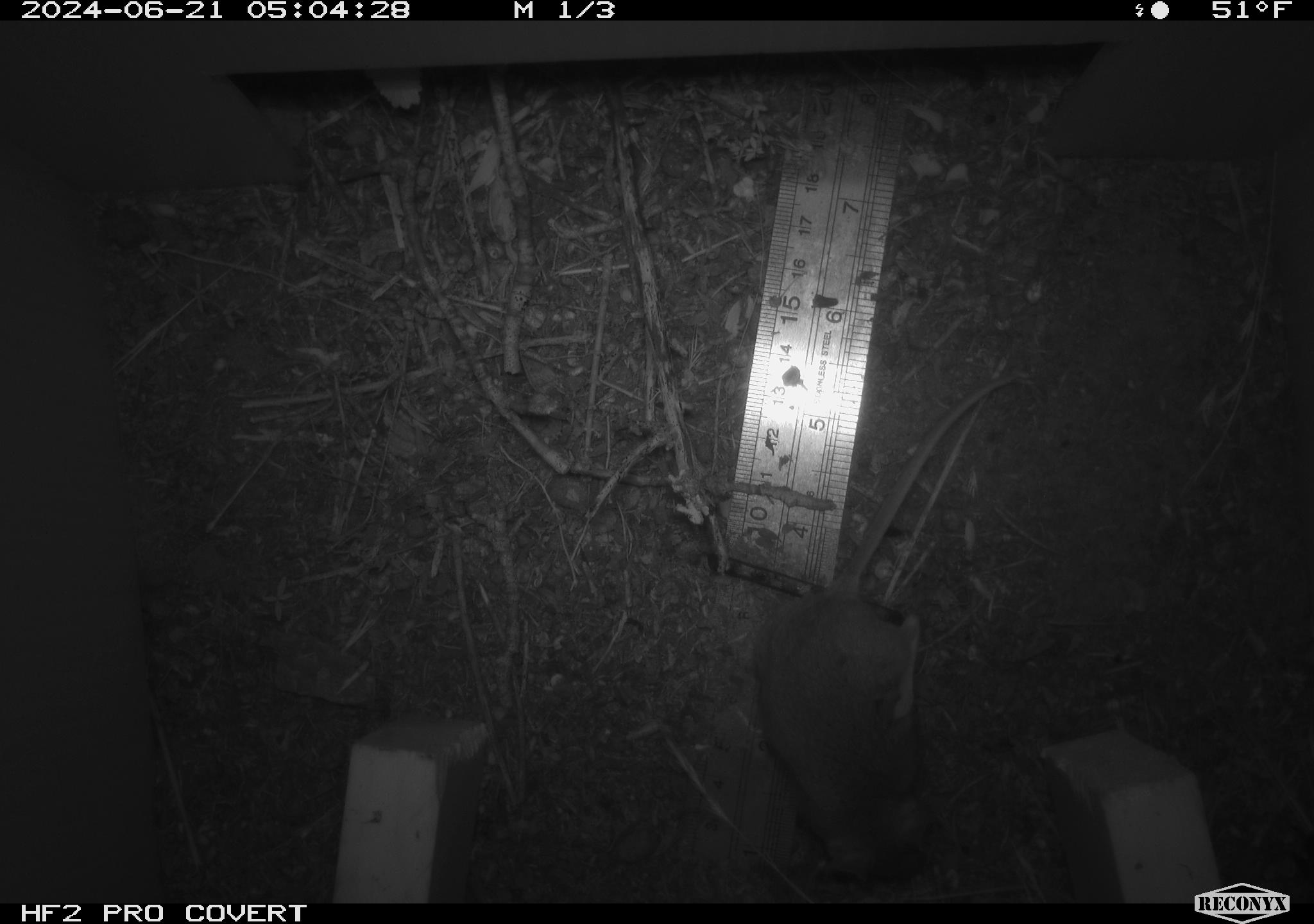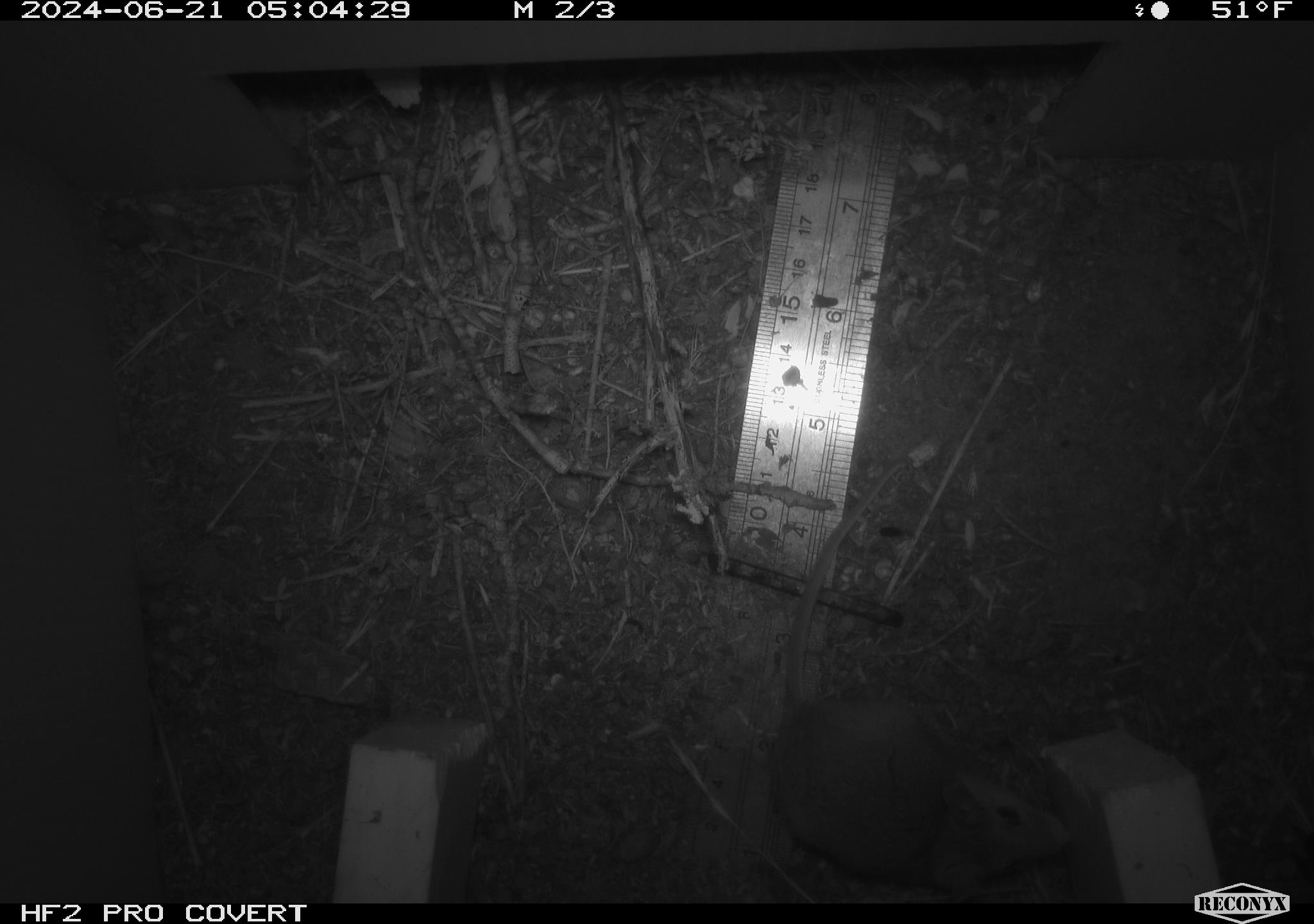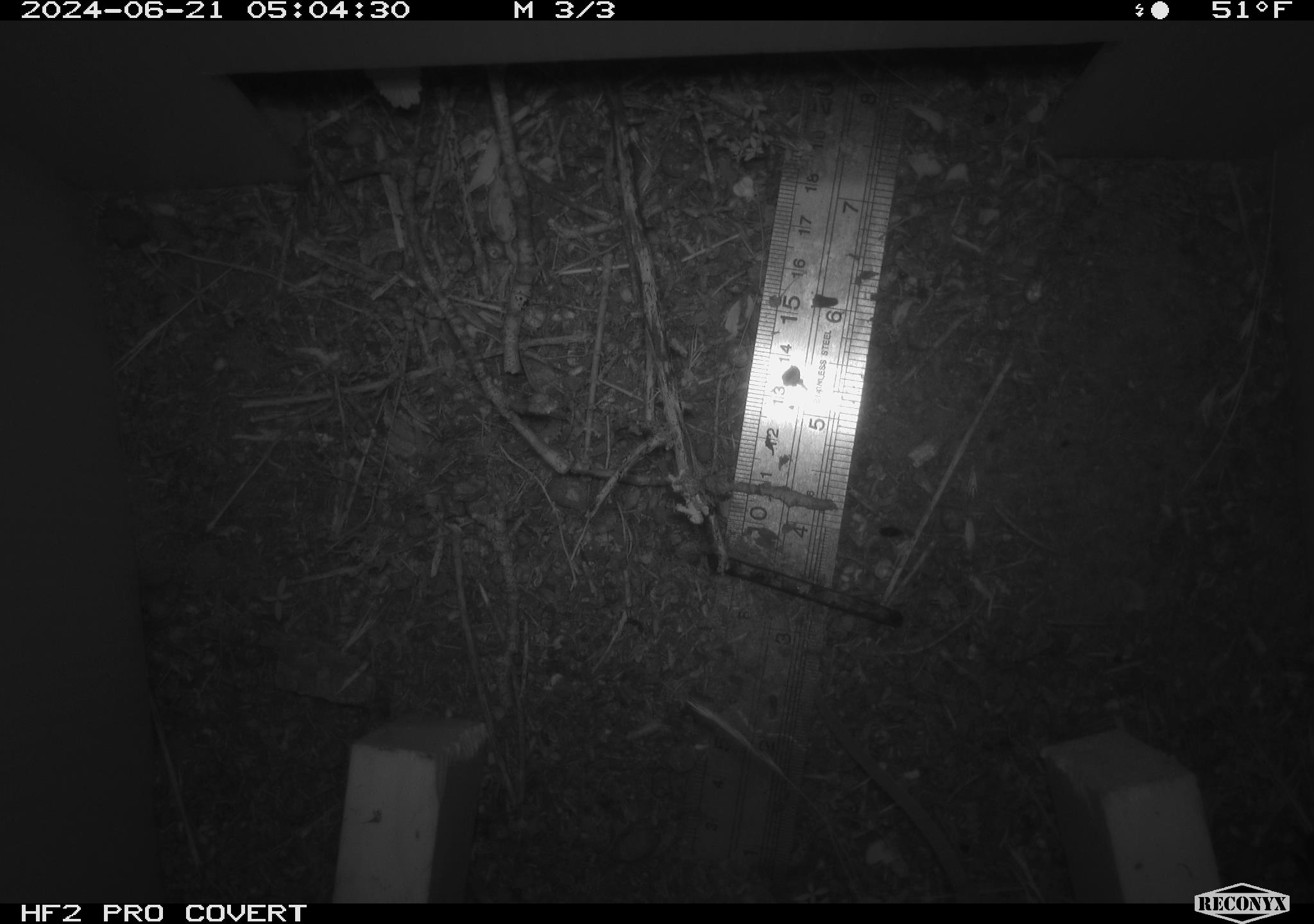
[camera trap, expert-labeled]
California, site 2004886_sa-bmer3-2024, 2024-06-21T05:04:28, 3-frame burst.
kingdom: Animalia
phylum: Chordata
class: Mammalia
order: Rodentia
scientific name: Rodentia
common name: mouse species